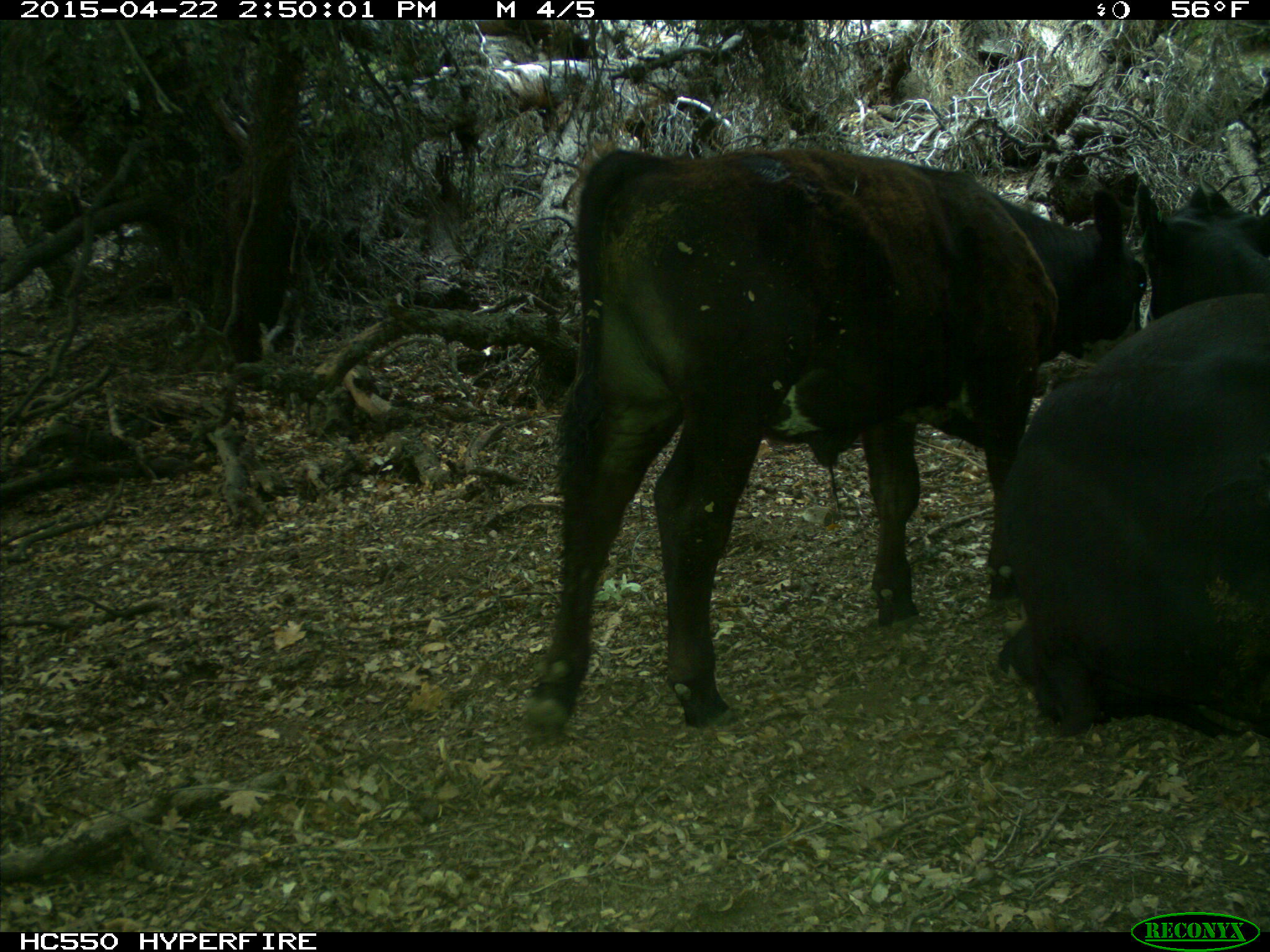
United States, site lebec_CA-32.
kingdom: Animalia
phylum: Chordata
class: Mammalia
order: Artiodactyla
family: Bovidae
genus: Bos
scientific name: Bos taurus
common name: domestic cow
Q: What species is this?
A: Bos taurus (domestic cow).